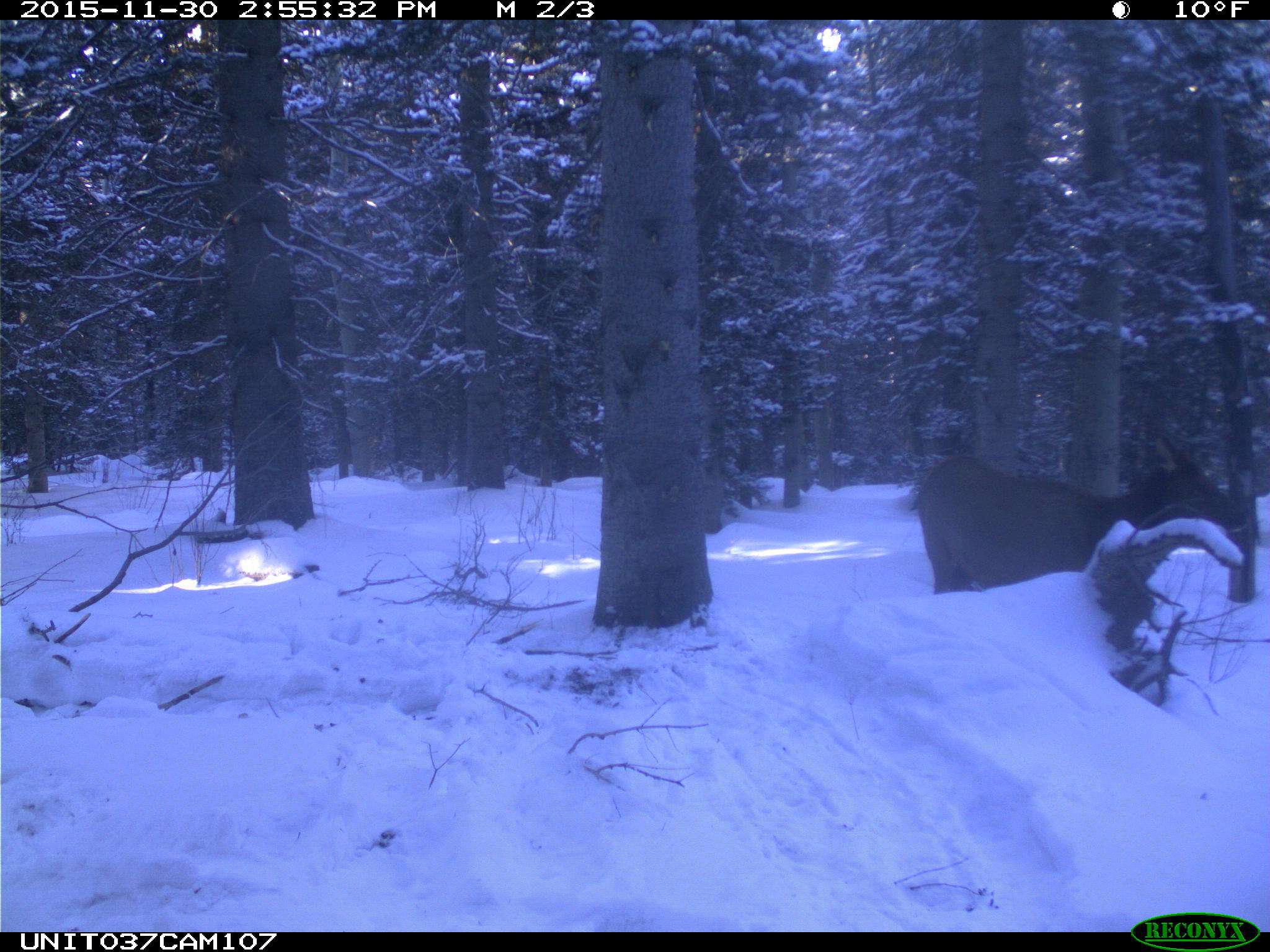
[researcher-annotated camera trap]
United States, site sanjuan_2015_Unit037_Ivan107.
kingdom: Animalia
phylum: Chordata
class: Mammalia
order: Artiodactyla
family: Cervidae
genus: Cervus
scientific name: Cervus elaphus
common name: red deer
Cervus elaphus (red deer).